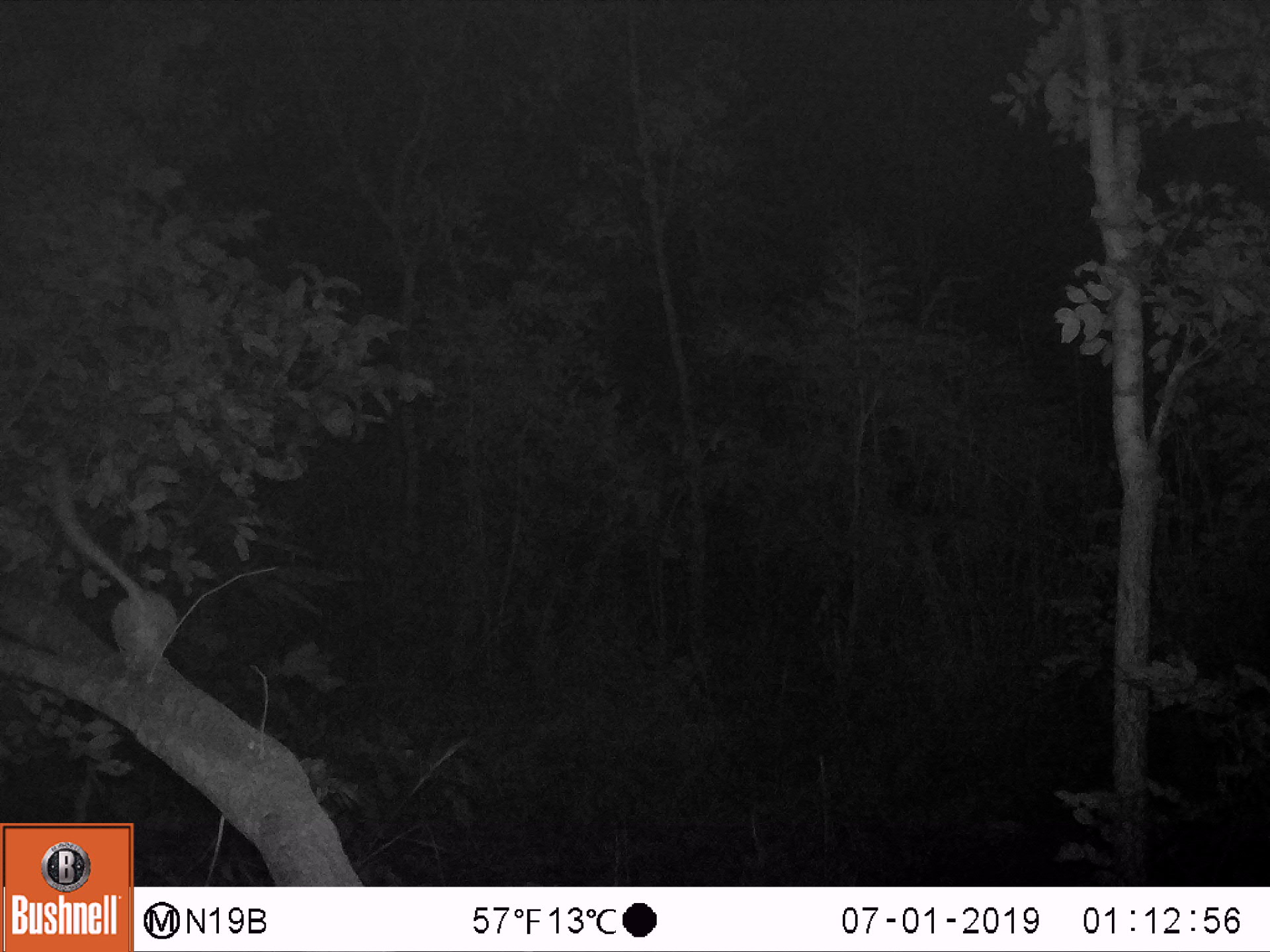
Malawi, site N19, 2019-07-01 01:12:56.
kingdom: Animalia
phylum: Chordata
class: Mammalia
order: Primates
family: Galagidae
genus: Galago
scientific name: Galago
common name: lesser bushbabies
Galago (lesser bushbabies), count 1.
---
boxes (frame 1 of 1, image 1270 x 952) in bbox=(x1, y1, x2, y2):
galago: bbox=(39, 461, 184, 683)